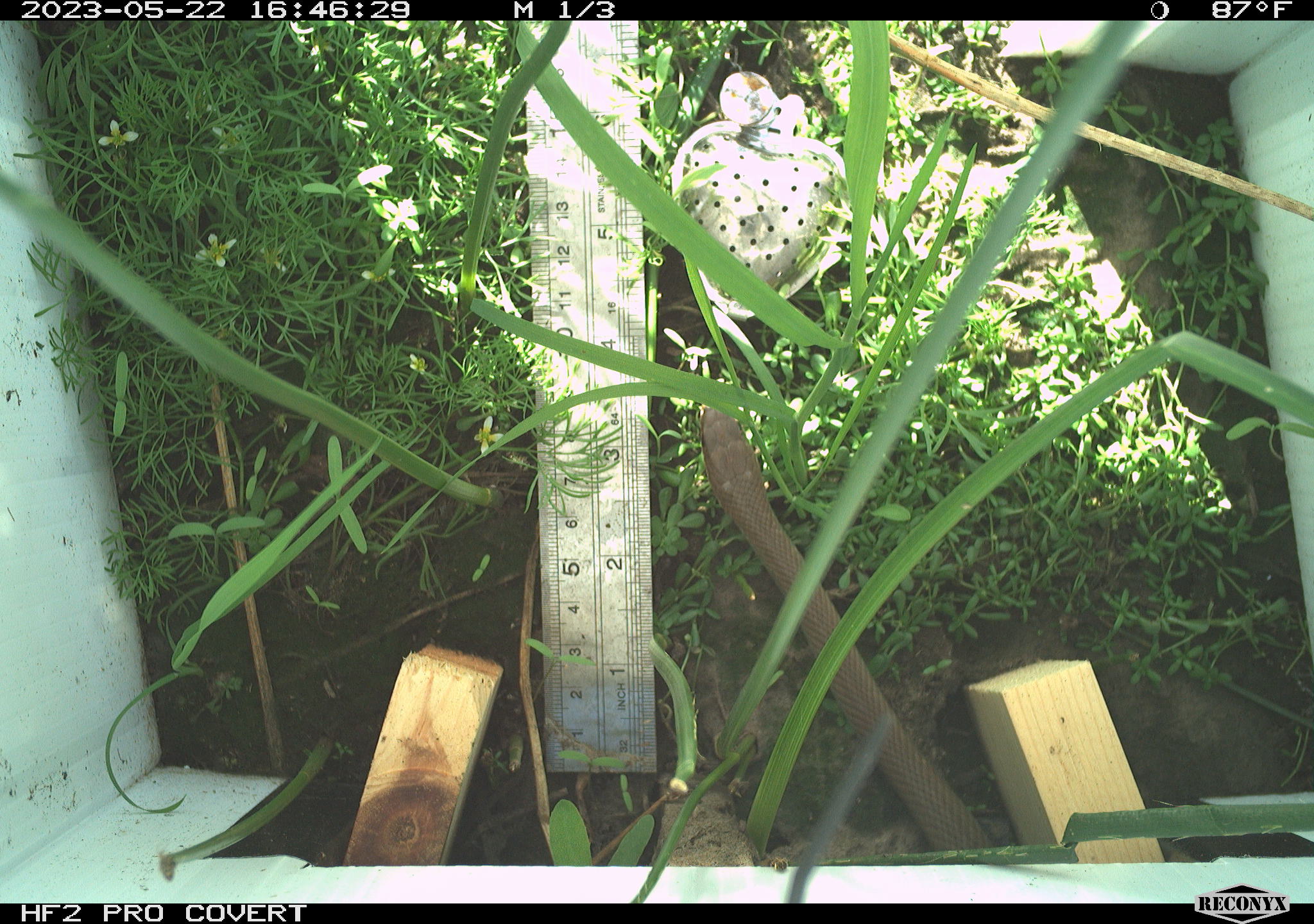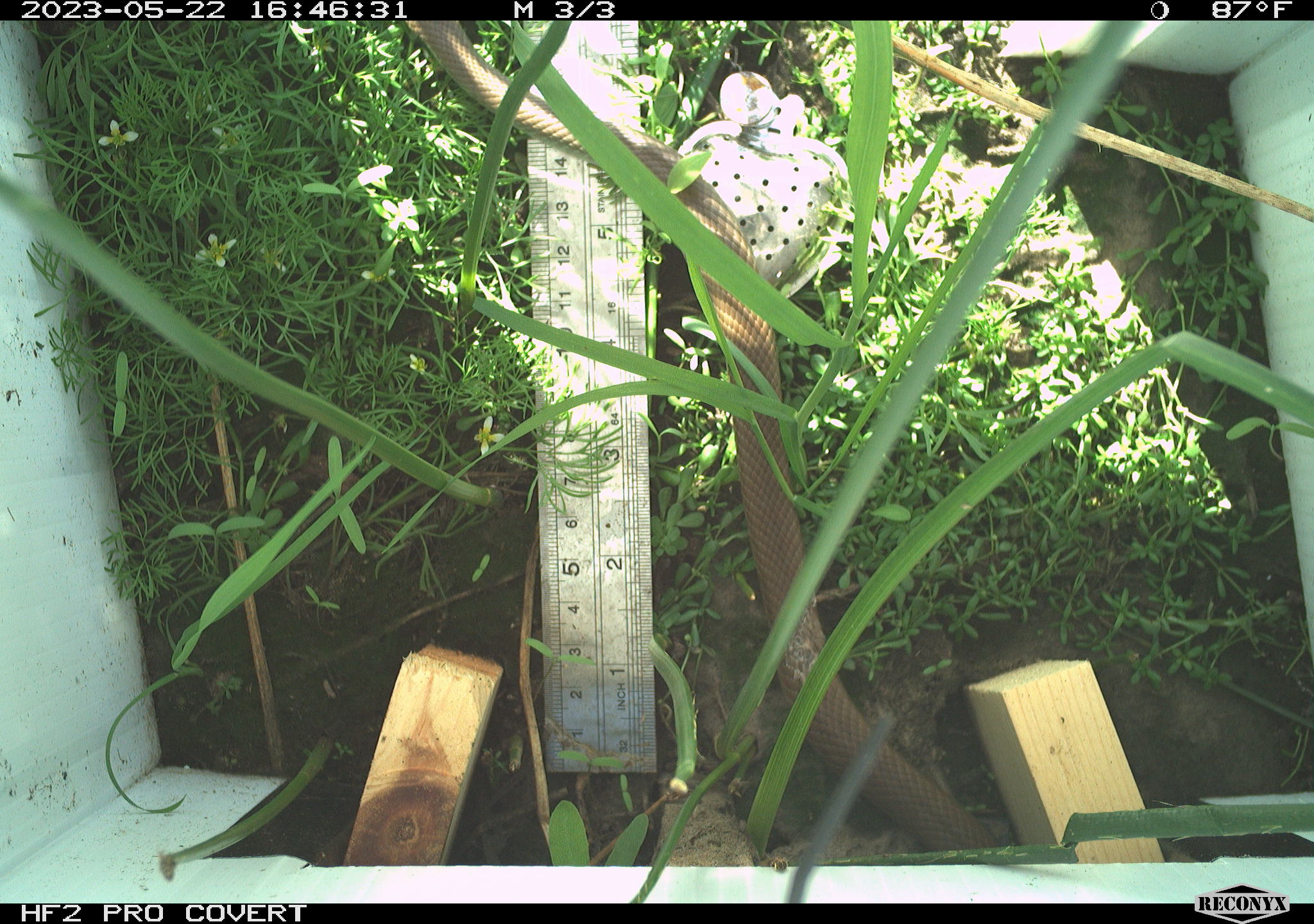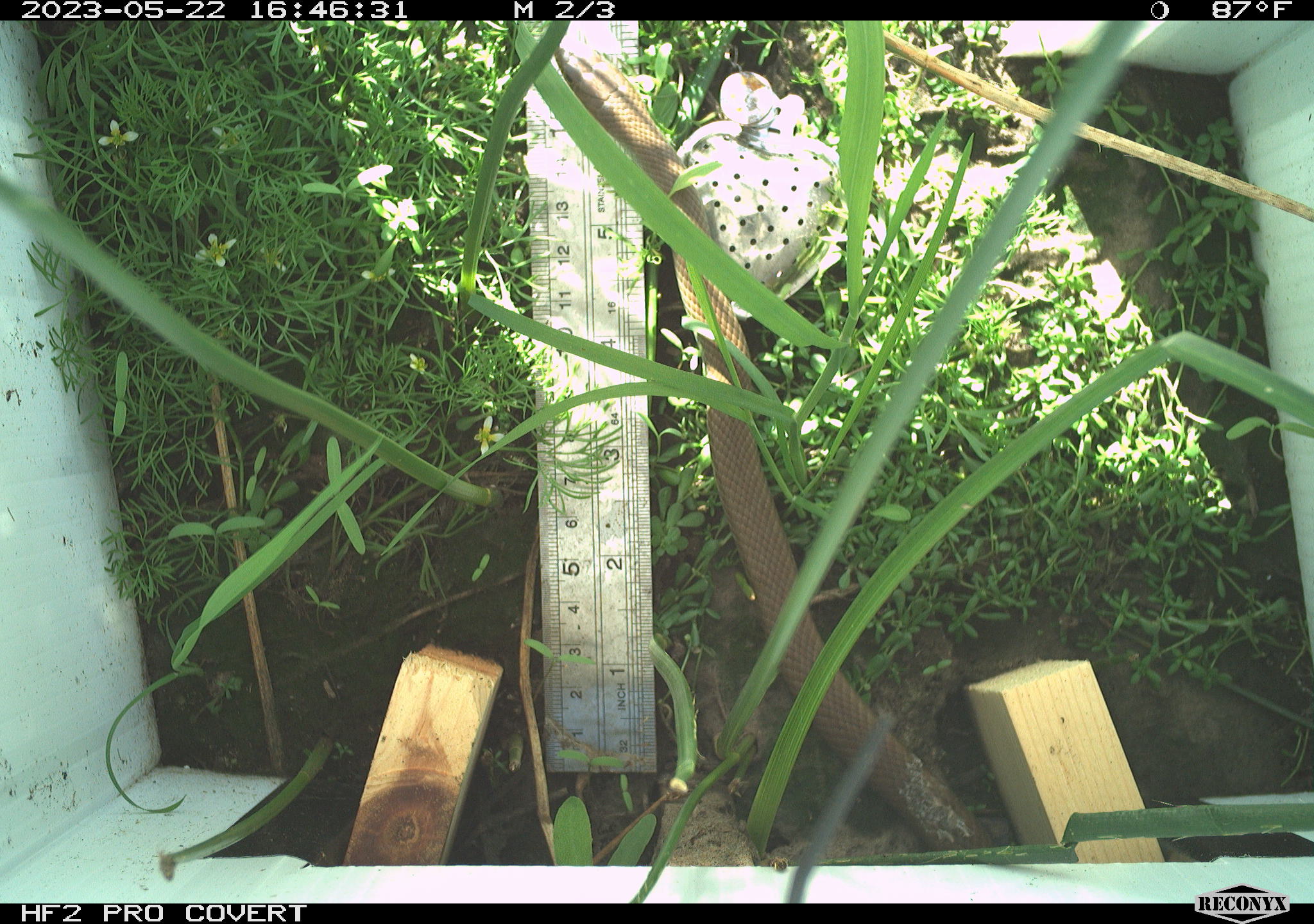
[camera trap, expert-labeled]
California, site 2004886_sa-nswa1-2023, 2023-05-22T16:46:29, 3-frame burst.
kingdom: Animalia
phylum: Chordata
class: Reptilia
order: Squamata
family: Colubridae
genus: Coluber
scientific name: Coluber constrictor mormon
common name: western yellow-bellied racer